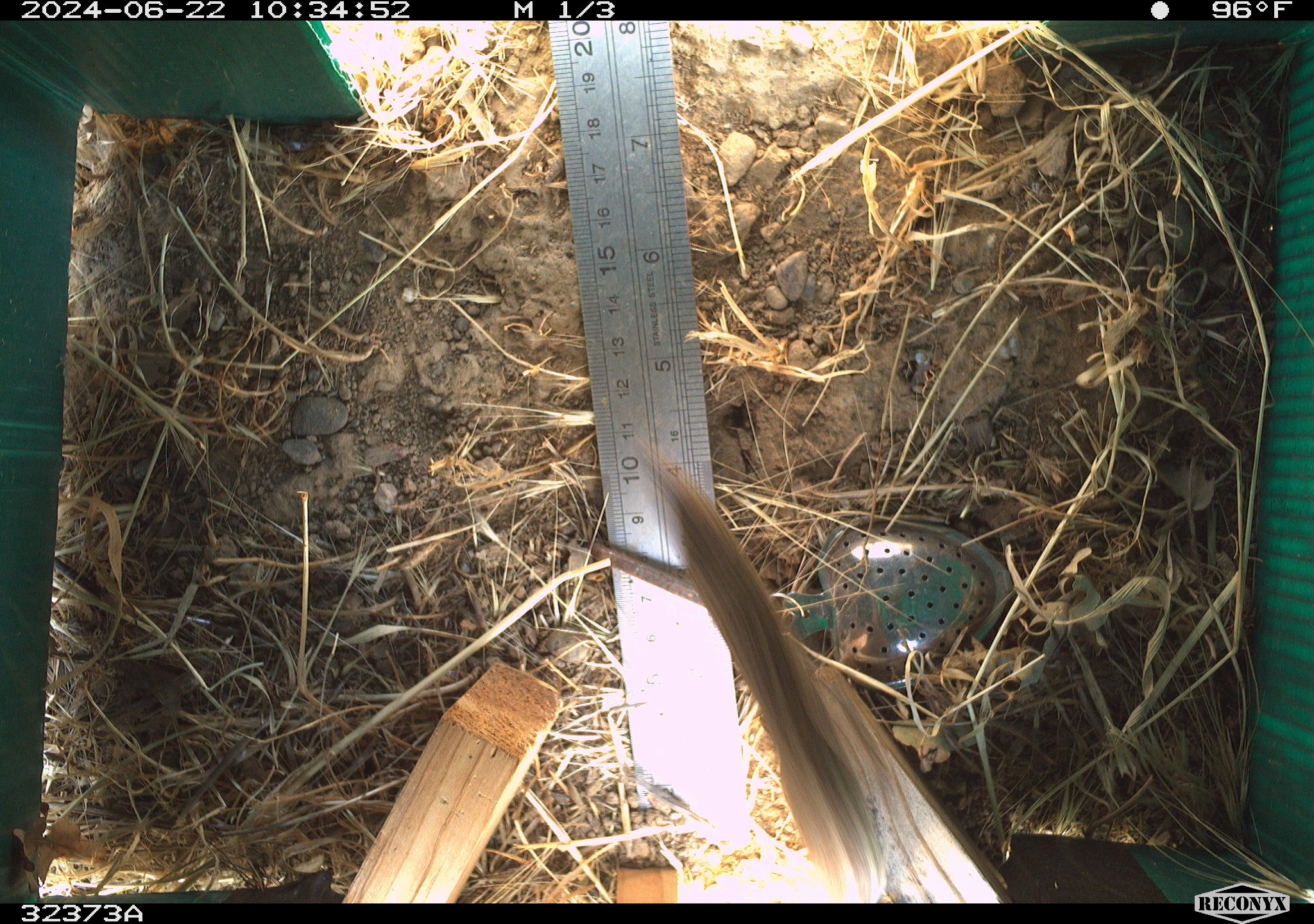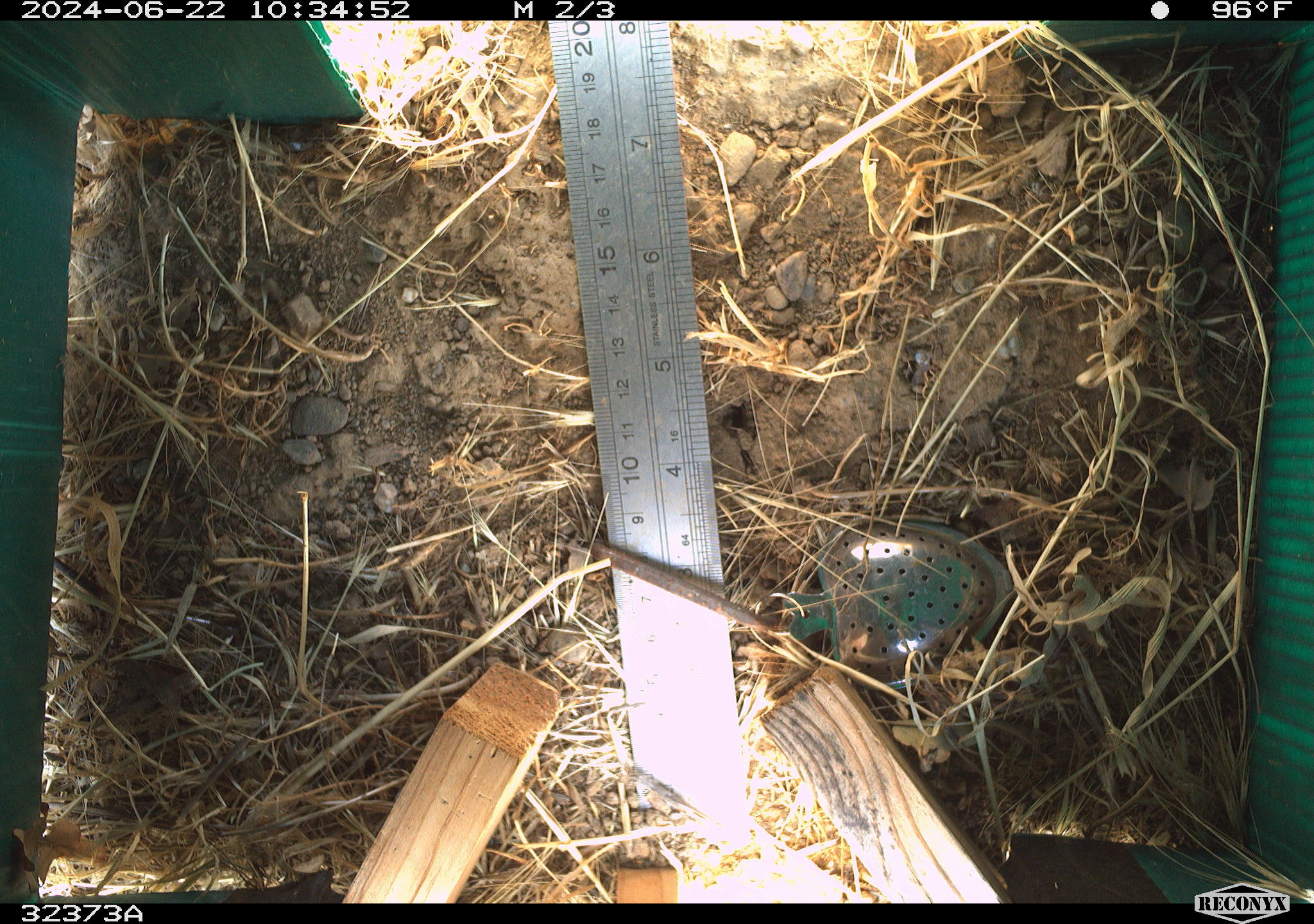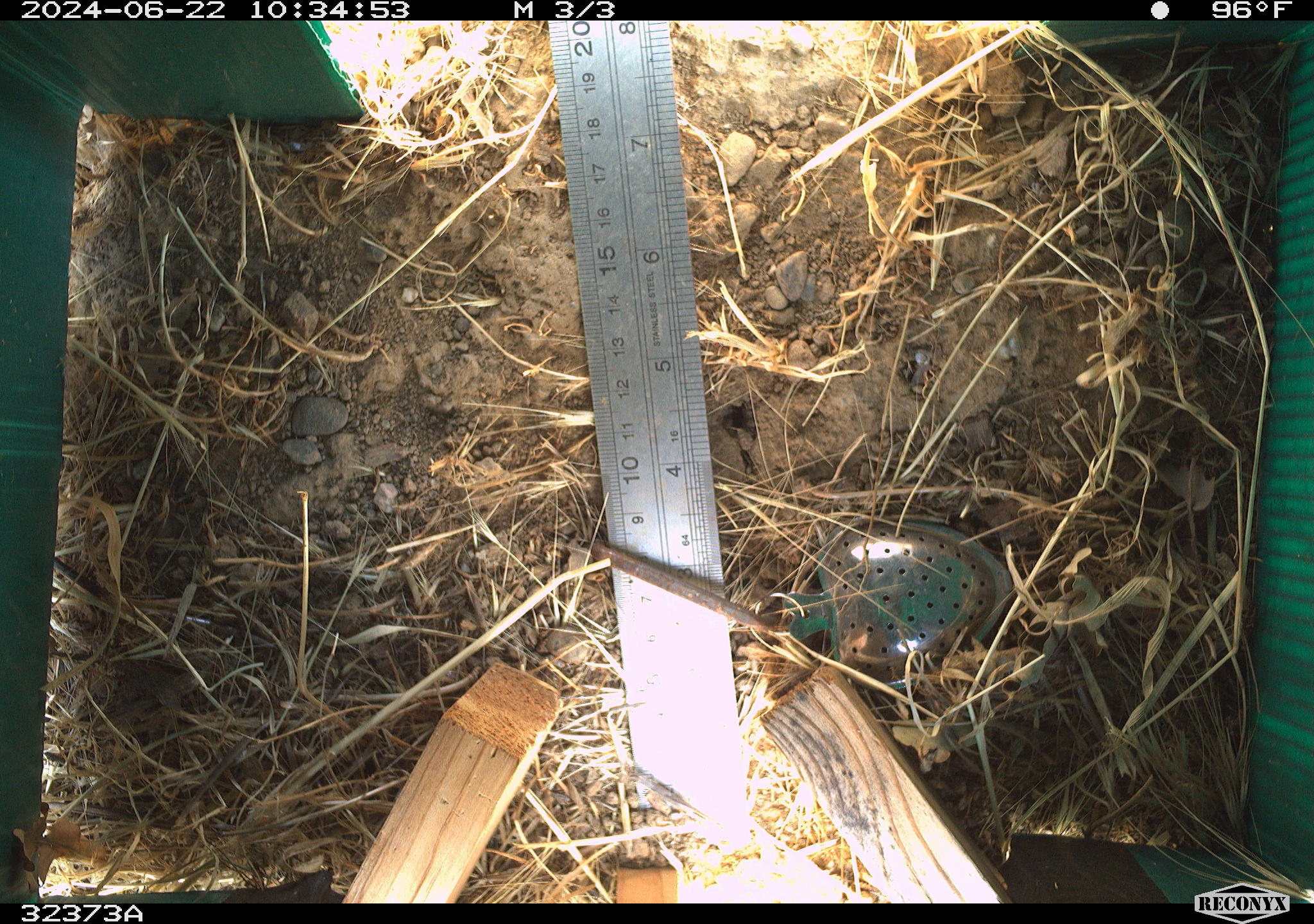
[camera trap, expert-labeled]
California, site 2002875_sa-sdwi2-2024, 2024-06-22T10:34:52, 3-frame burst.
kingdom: Animalia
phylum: Chordata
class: Reptilia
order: Squamata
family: Phrynosomatidae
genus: Sceloporus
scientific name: Sceloporus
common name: spiny lizards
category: sceloporus species